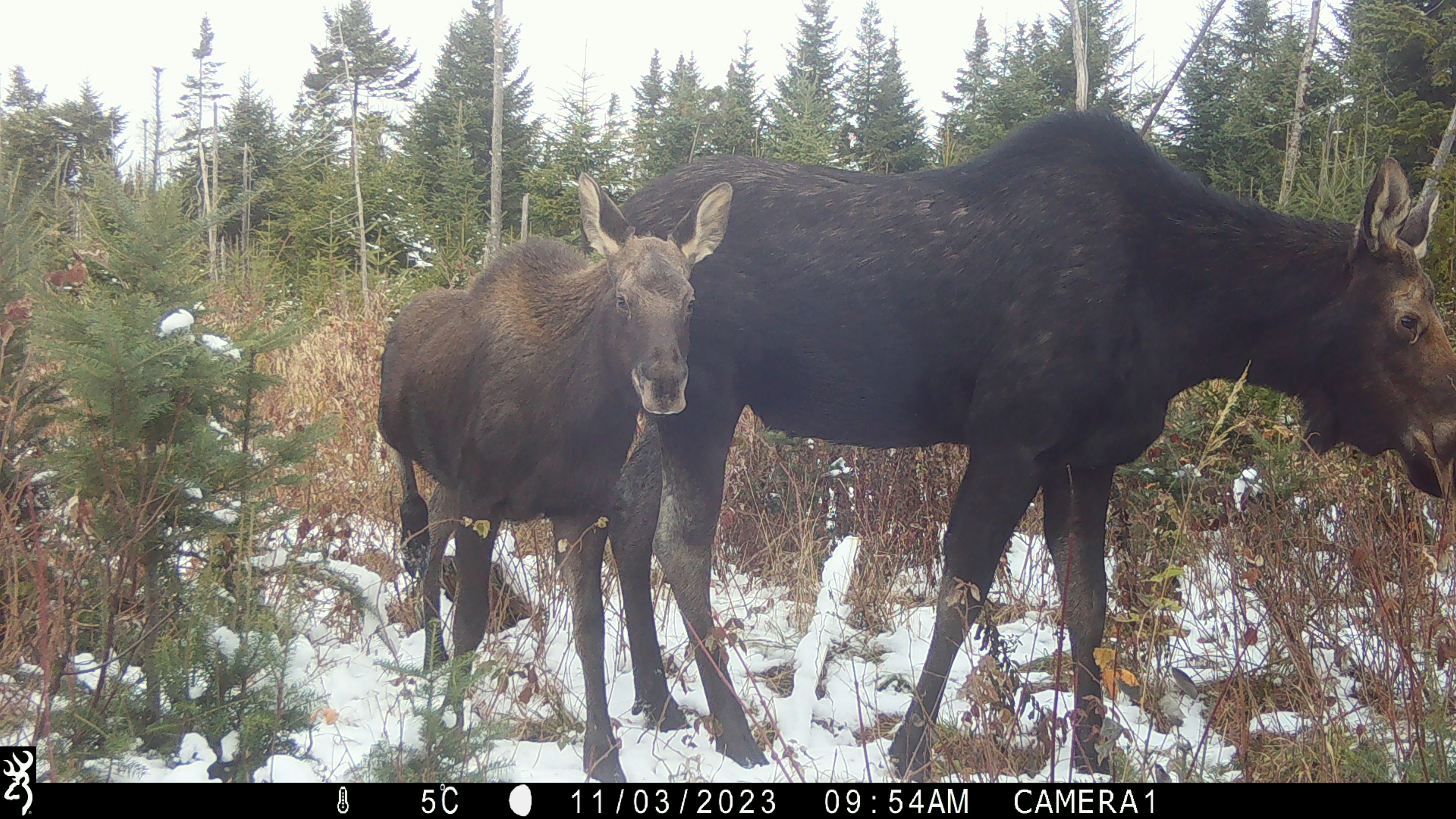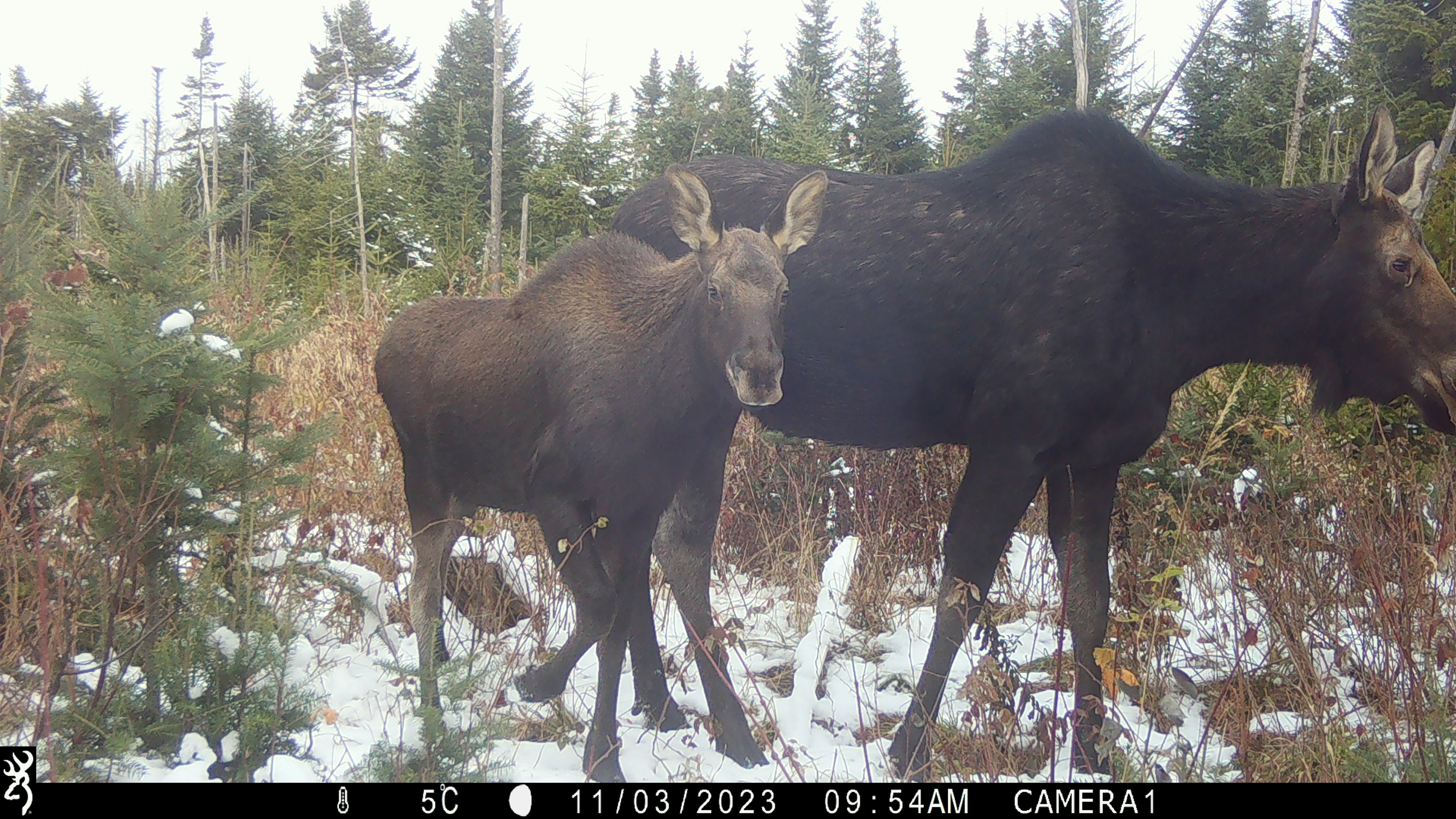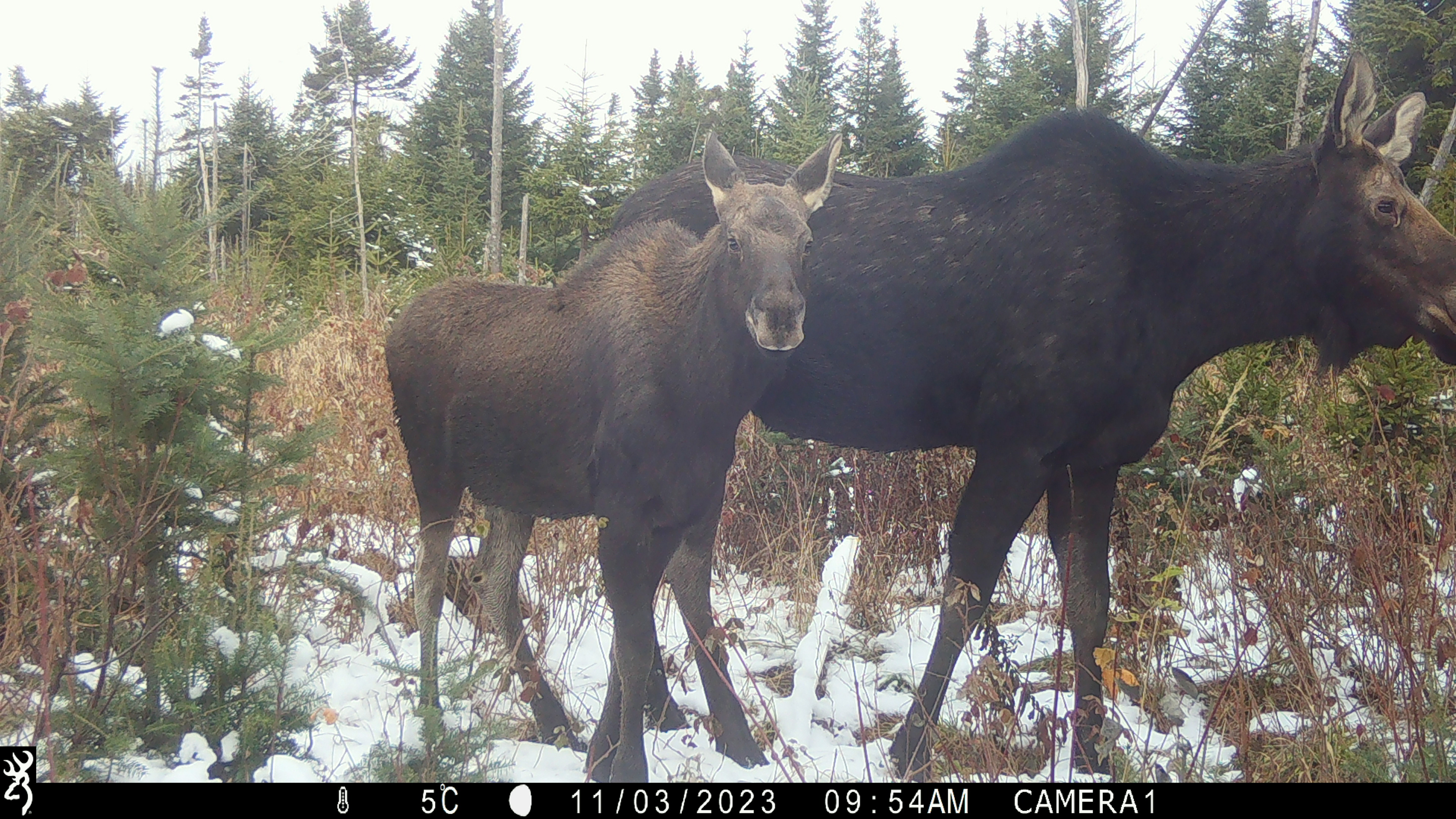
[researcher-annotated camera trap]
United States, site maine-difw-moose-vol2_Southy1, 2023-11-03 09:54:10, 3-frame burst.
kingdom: Animalia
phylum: Chordata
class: Mammalia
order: Artiodactyla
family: Cervidae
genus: Alces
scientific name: Alces alces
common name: moose